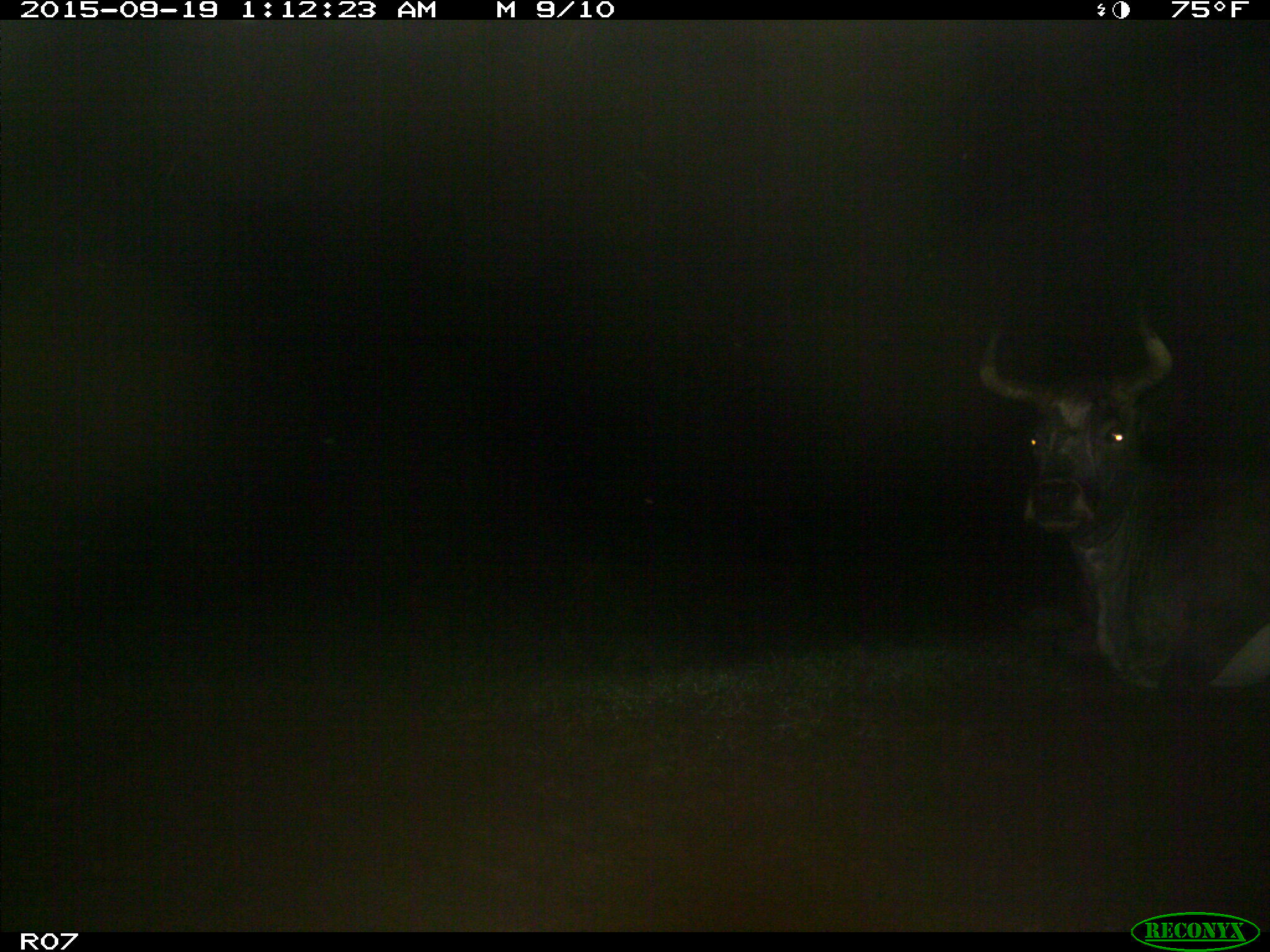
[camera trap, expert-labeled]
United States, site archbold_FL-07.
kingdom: Animalia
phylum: Chordata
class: Mammalia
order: Artiodactyla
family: Bovidae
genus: Bos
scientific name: Bos taurus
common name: domestic cow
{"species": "Bos taurus (domestic cow)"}